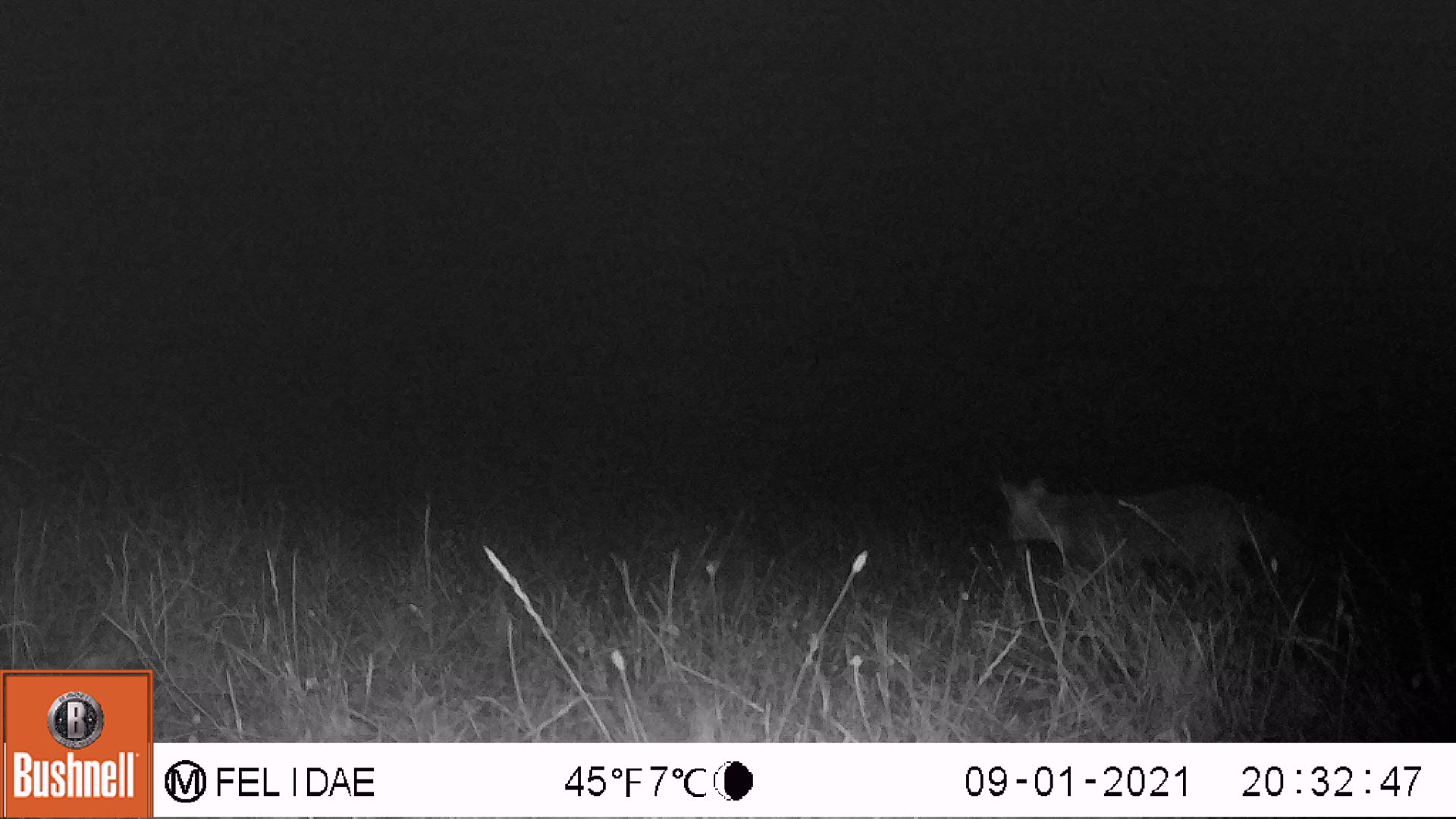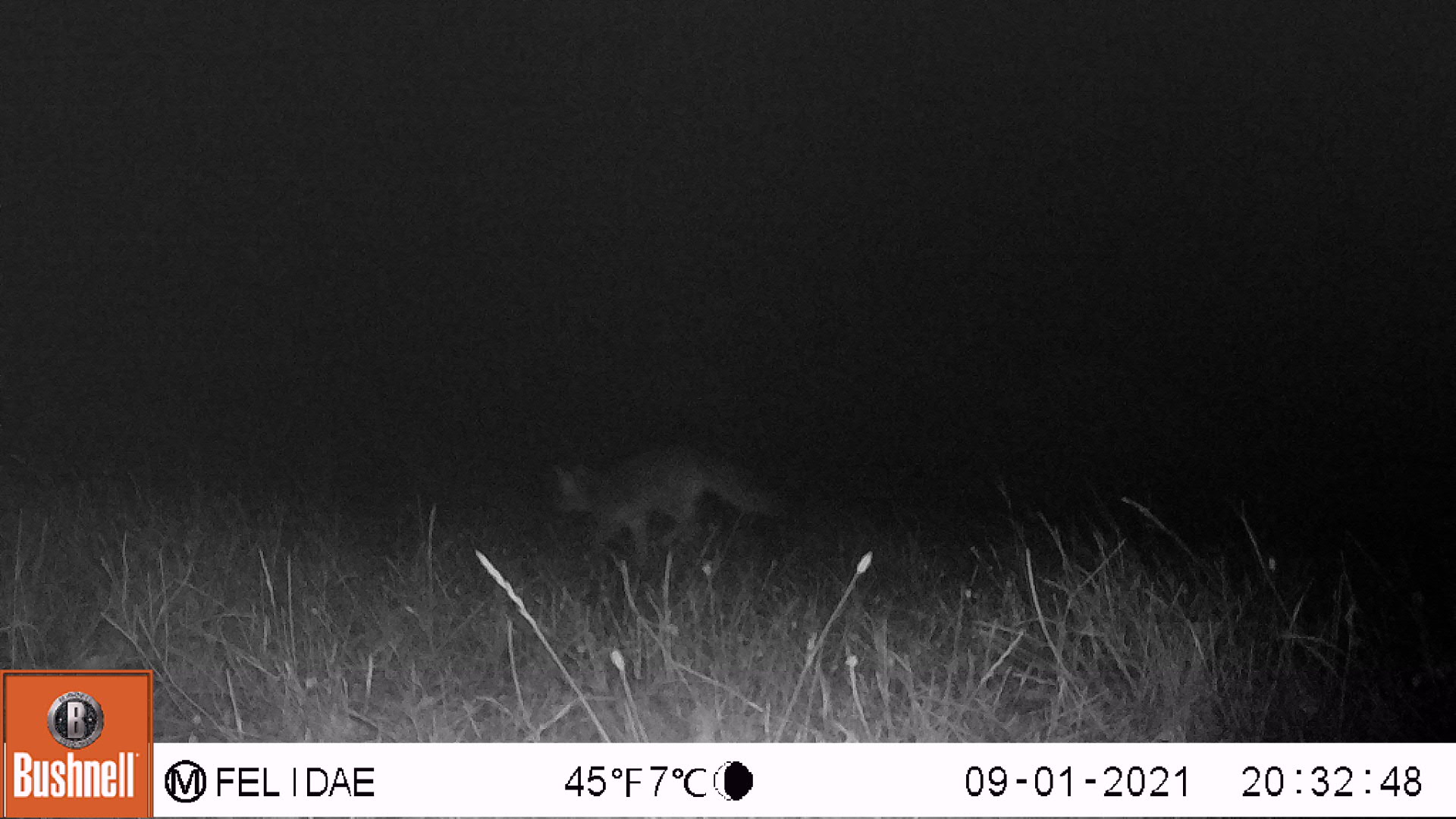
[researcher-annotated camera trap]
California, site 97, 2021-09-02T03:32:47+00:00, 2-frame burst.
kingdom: Animalia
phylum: Chordata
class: Mammalia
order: Carnivora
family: Canidae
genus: Urocyon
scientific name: Urocyon cinereoargenteus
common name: gray fox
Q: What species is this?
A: Gray fox (Urocyon cinereoargenteus).